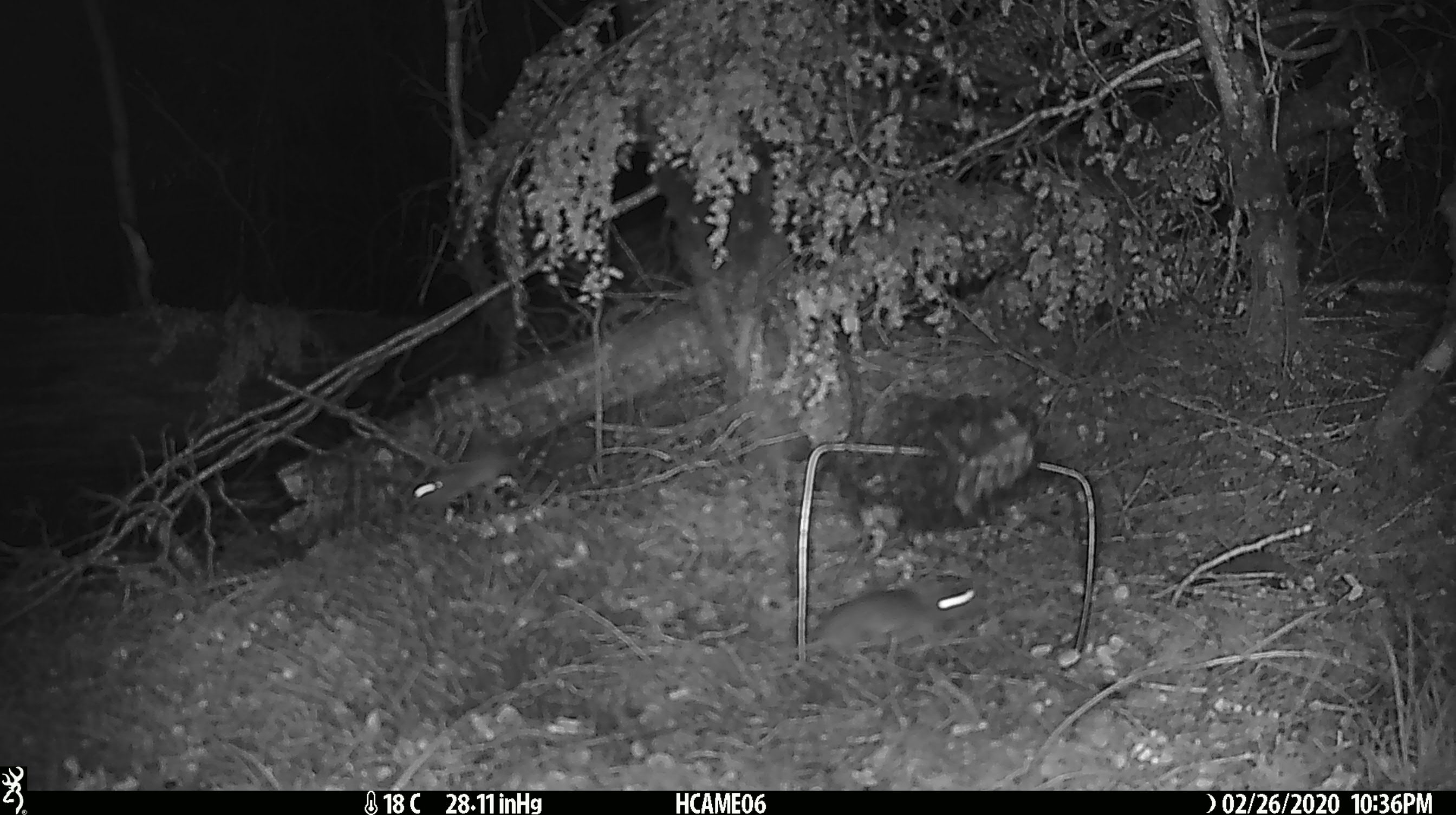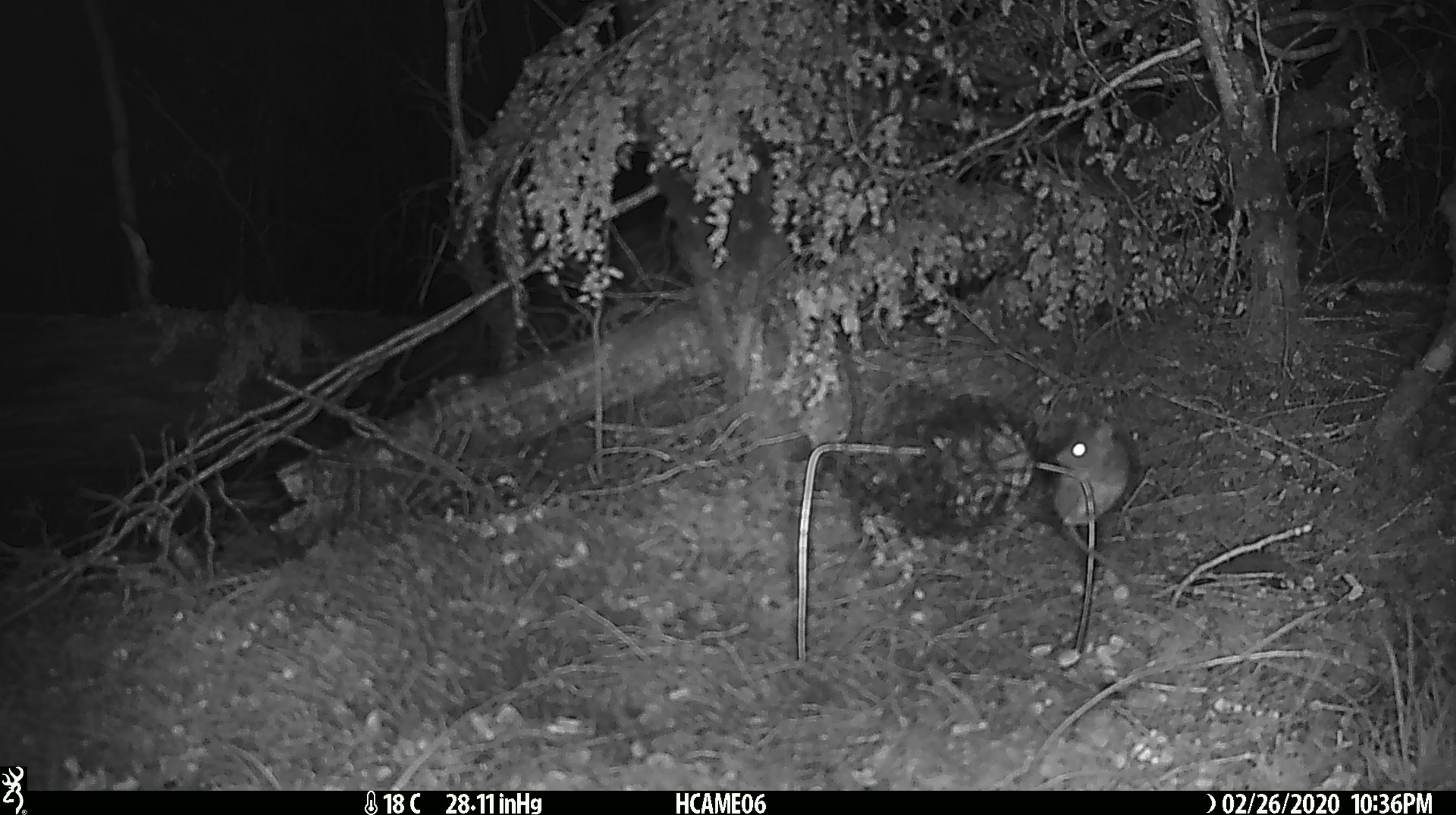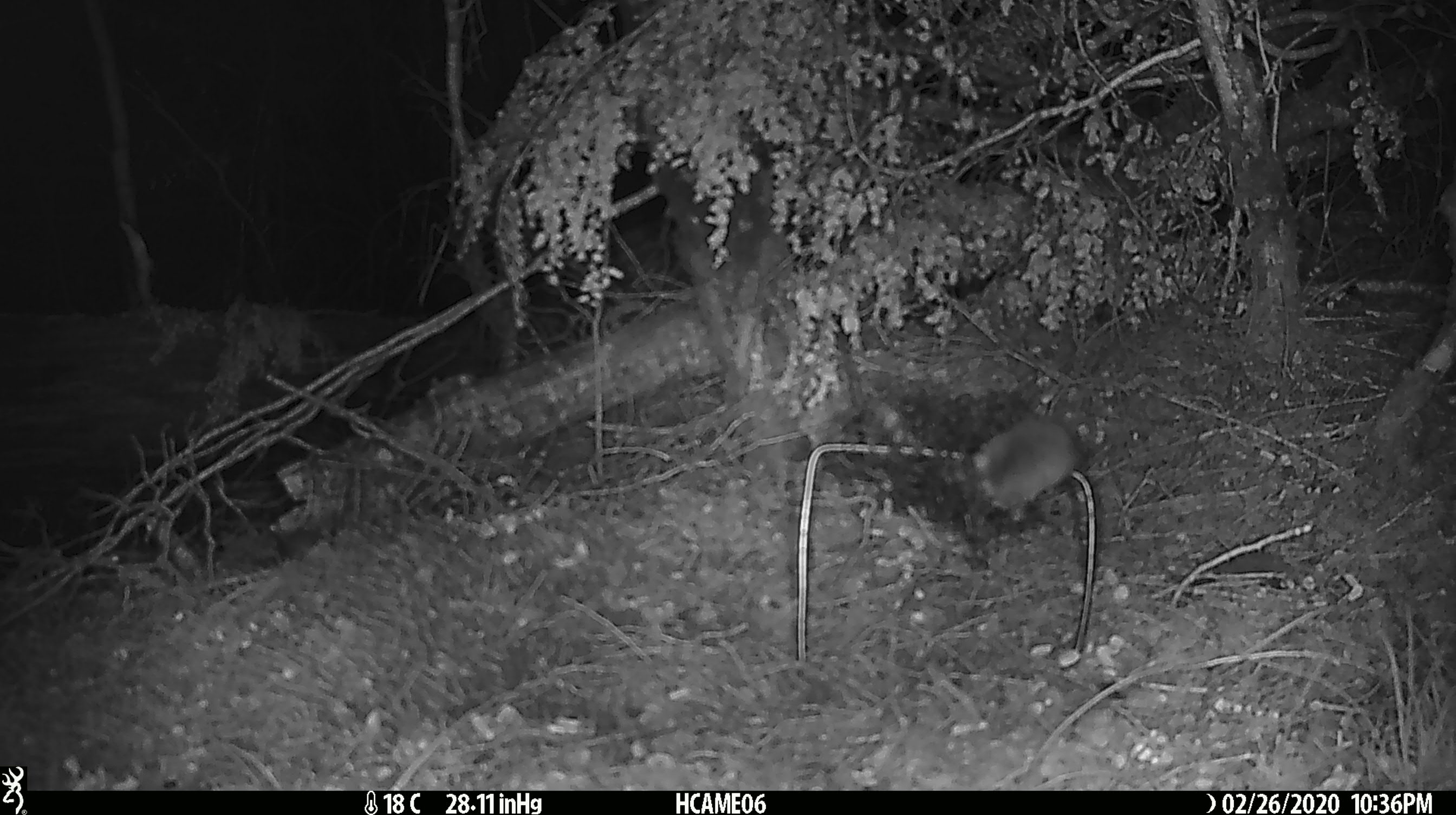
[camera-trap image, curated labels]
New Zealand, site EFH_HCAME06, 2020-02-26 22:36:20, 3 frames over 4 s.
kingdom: Animalia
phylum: Chordata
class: Mammalia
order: Rodentia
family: Muridae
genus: Mus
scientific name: Mus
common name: mouse